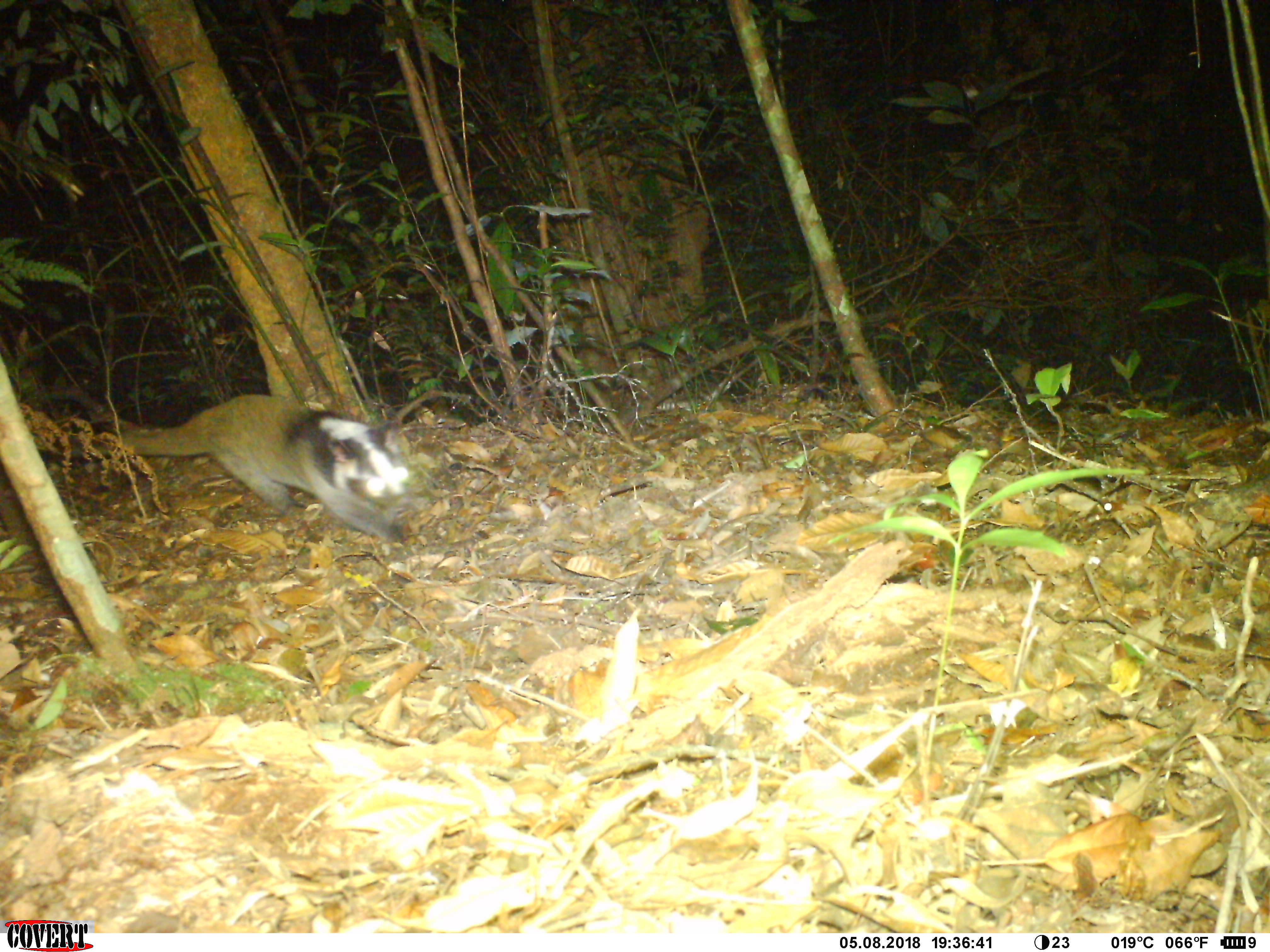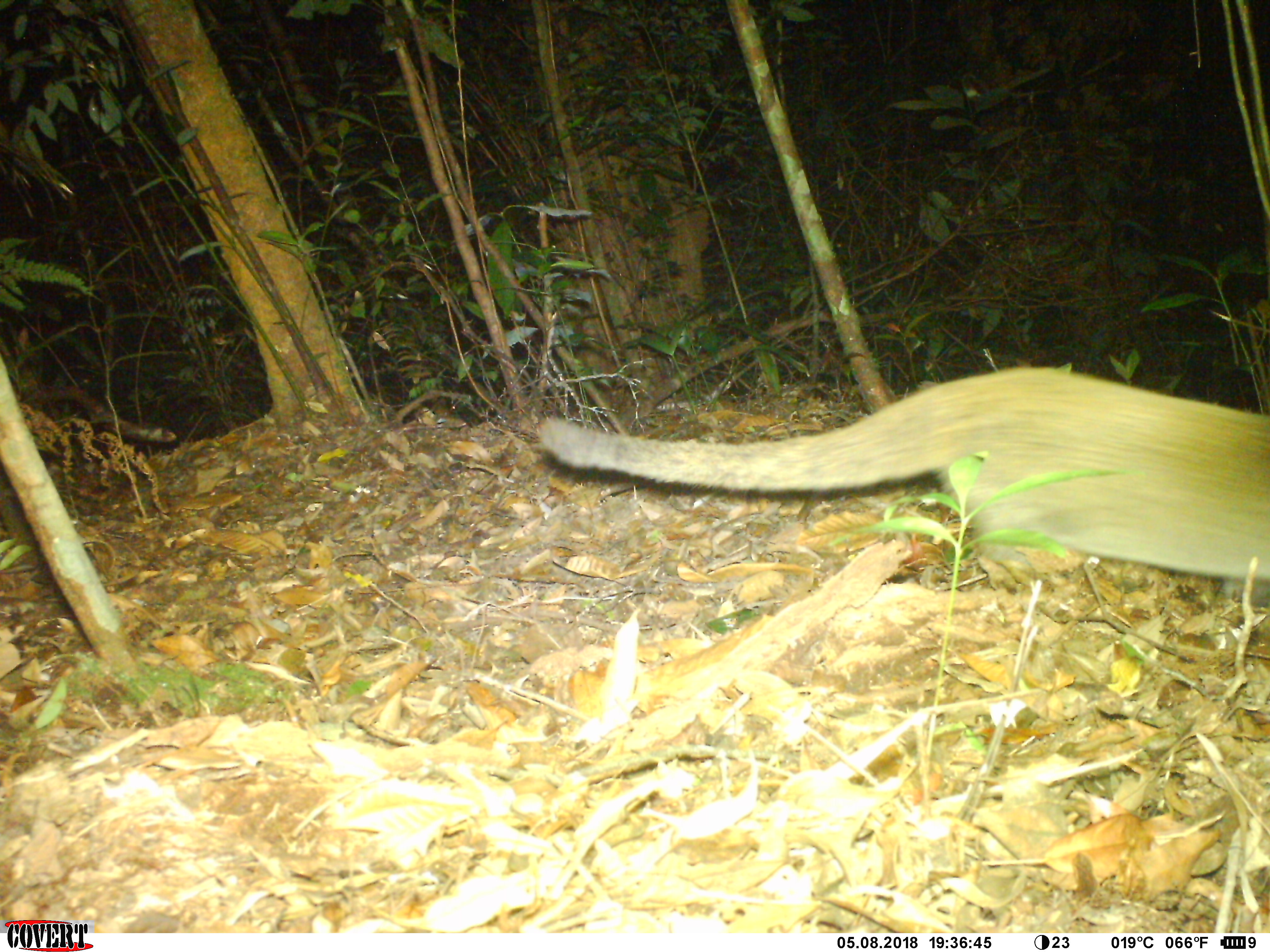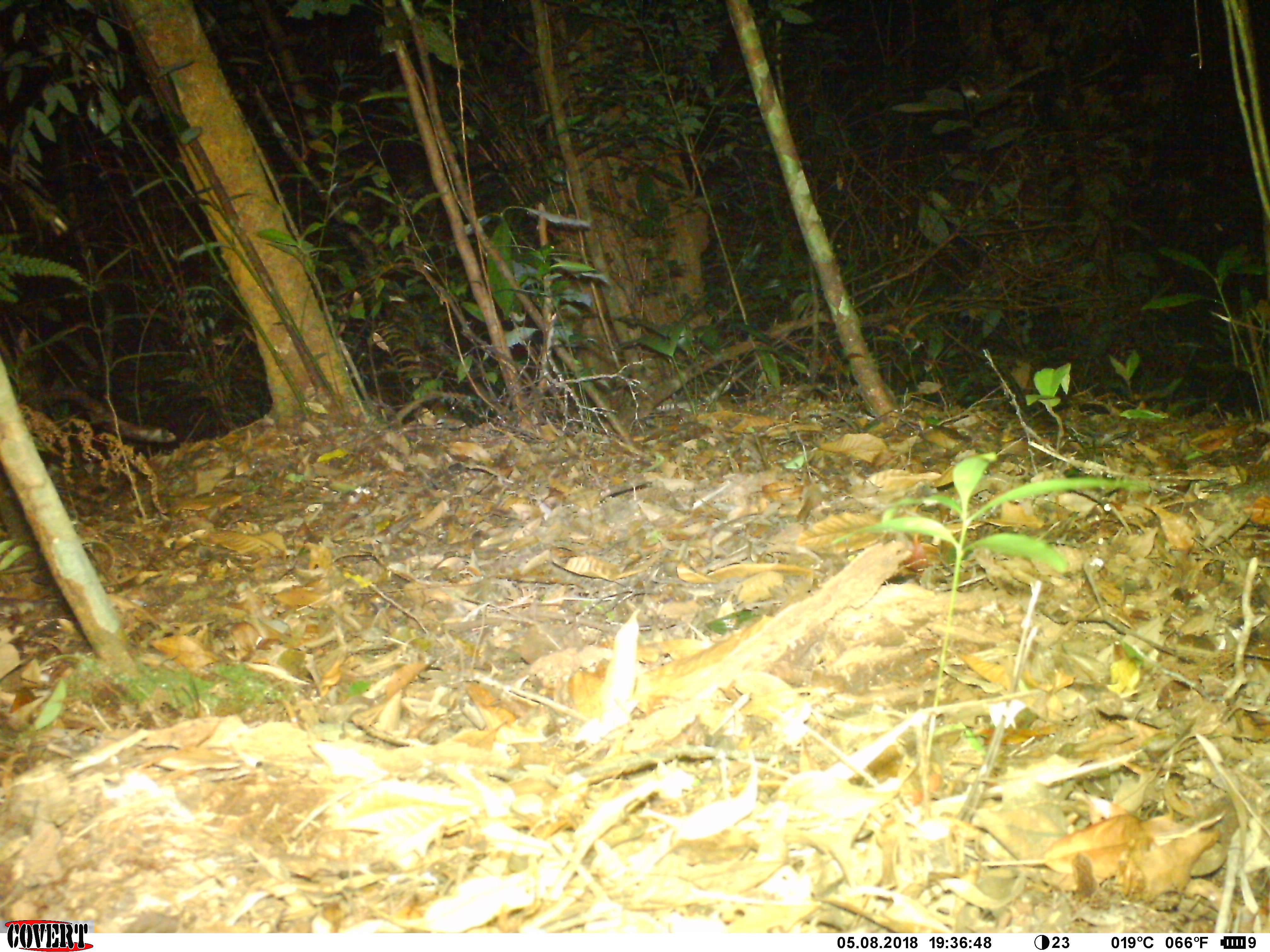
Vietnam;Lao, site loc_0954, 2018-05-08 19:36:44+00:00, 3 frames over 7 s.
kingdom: Animalia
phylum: Chordata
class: Mammalia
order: Carnivora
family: Viverridae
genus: Paguma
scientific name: Paguma larvata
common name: masked palm civet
Masked palm civet (Paguma larvata). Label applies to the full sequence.